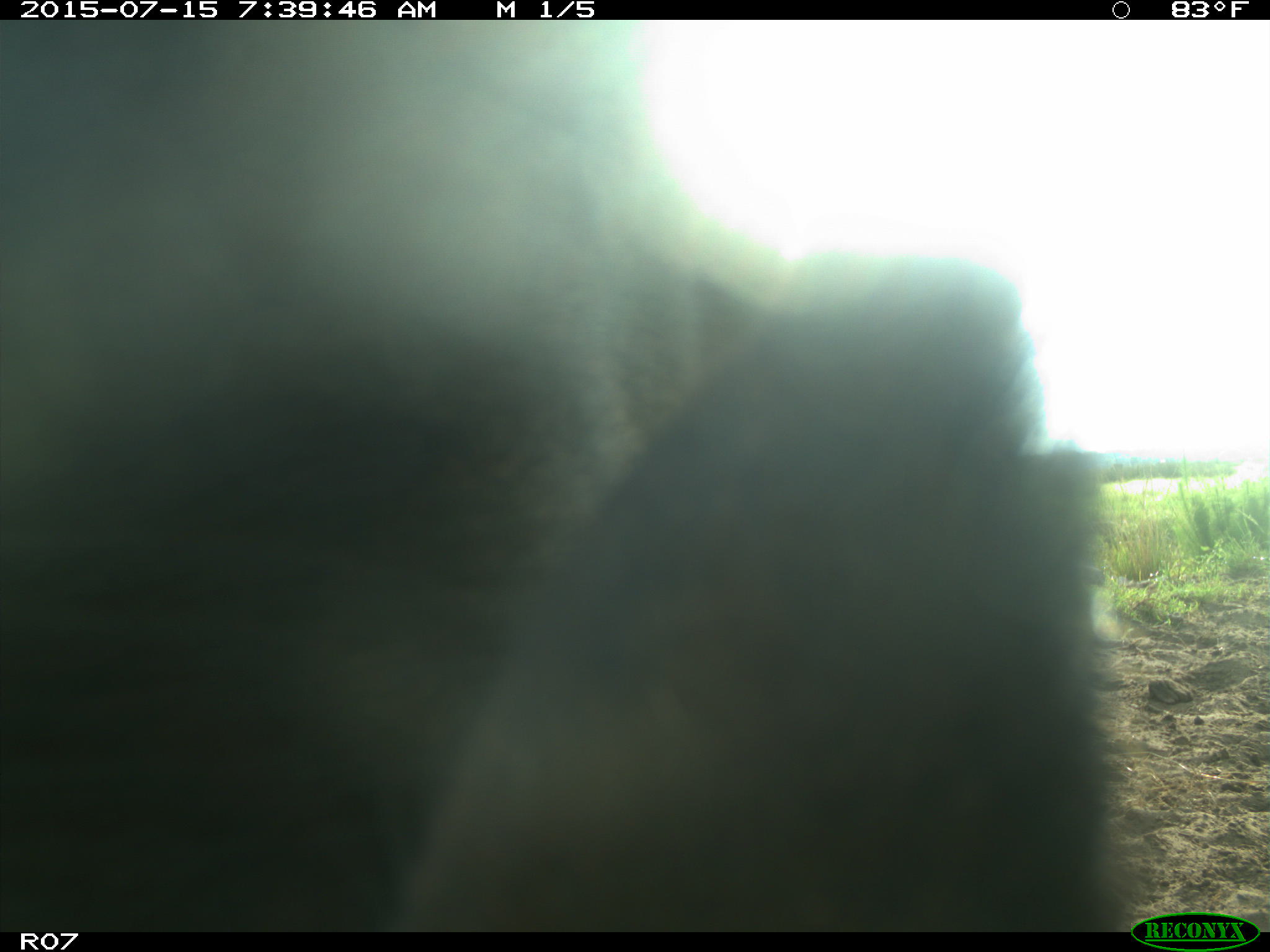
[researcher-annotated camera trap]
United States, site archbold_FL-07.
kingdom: Animalia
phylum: Chordata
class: Mammalia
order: Artiodactyla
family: Bovidae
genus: Bos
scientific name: Bos taurus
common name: domestic cow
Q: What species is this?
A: Bos taurus (domestic cow).